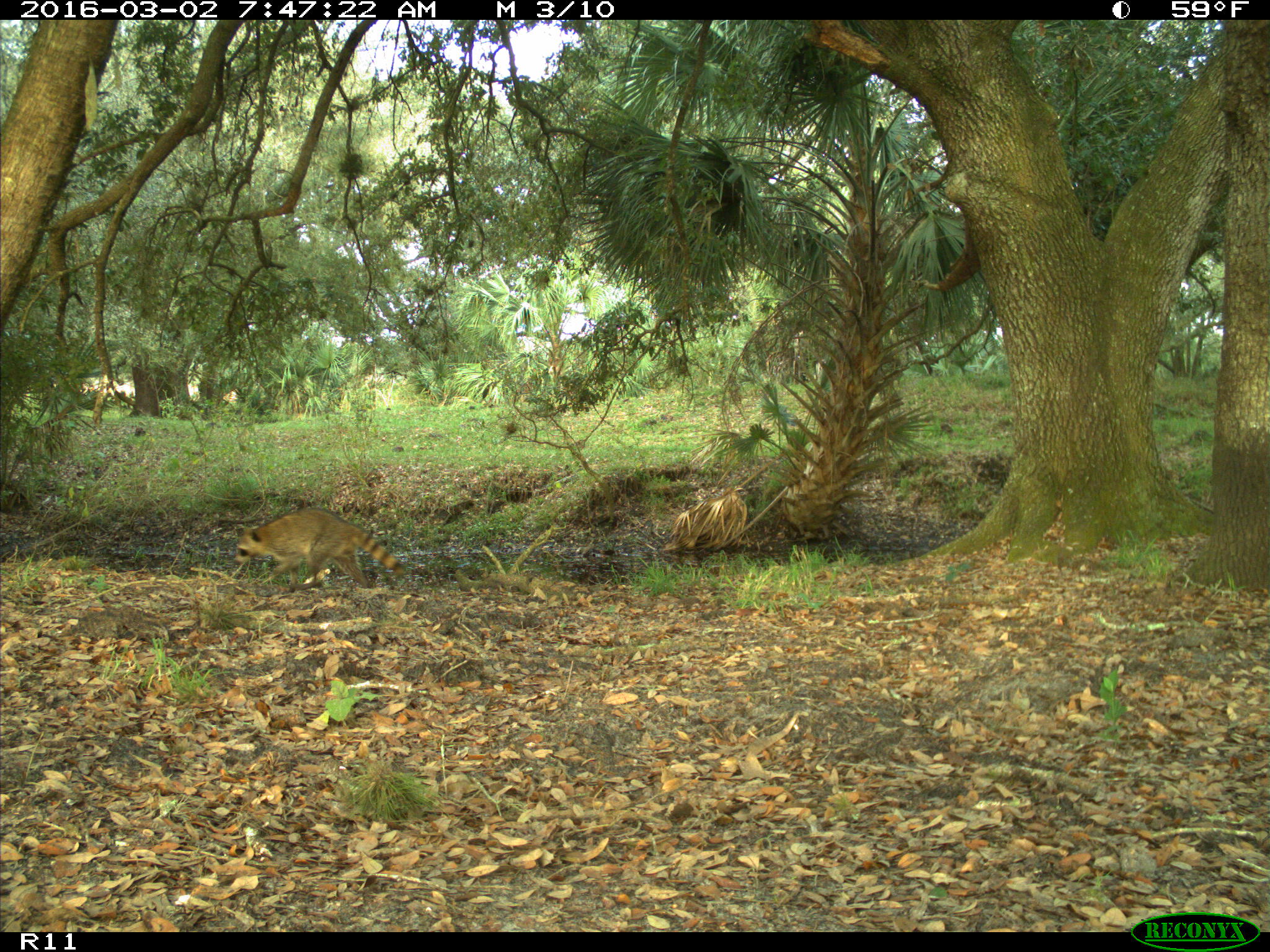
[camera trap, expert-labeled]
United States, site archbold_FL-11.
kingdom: Animalia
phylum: Chordata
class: Mammalia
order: Carnivora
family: Procyonidae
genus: Procyon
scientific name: Procyon lotor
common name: common raccoon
Procyon lotor (common raccoon).